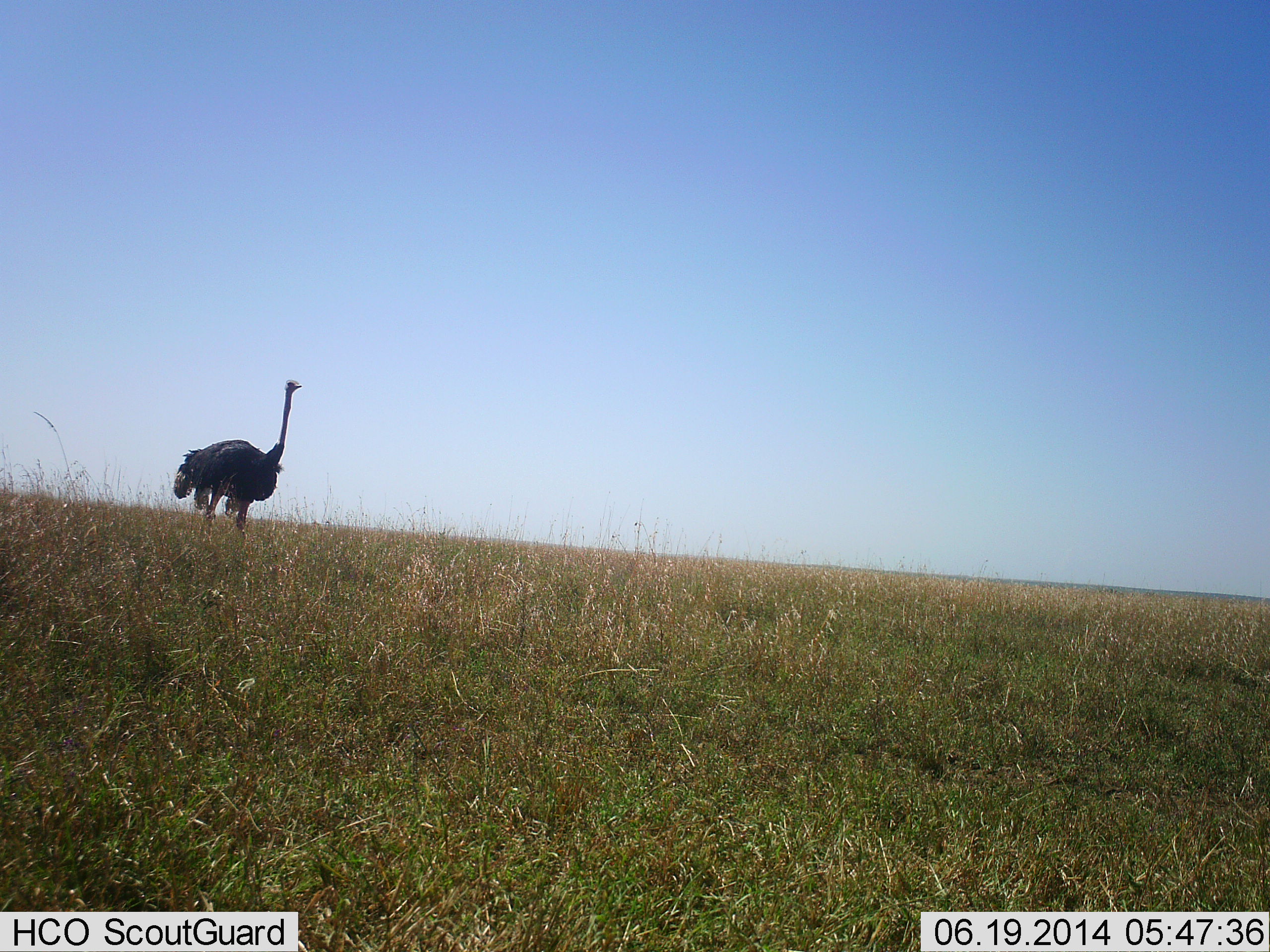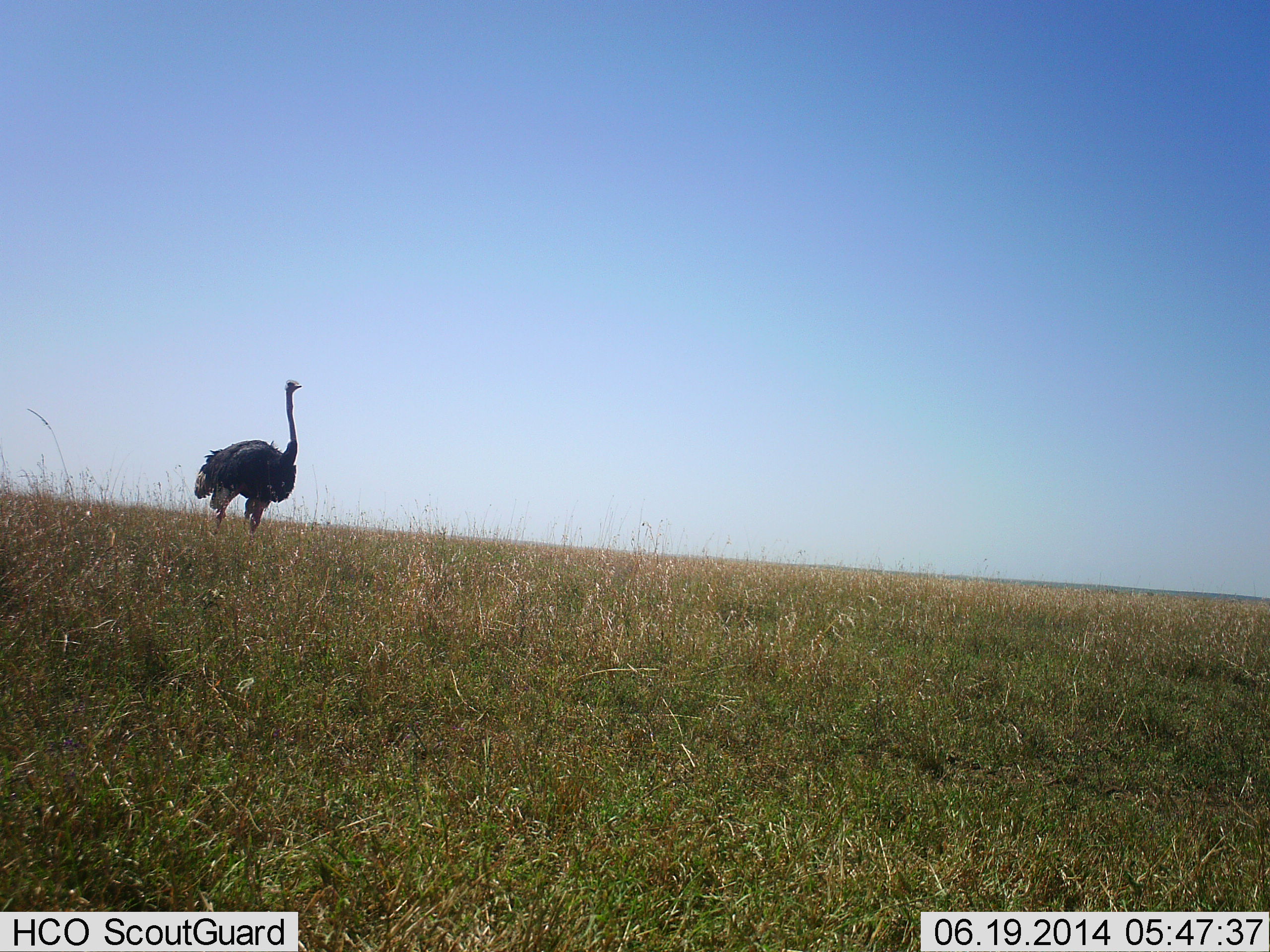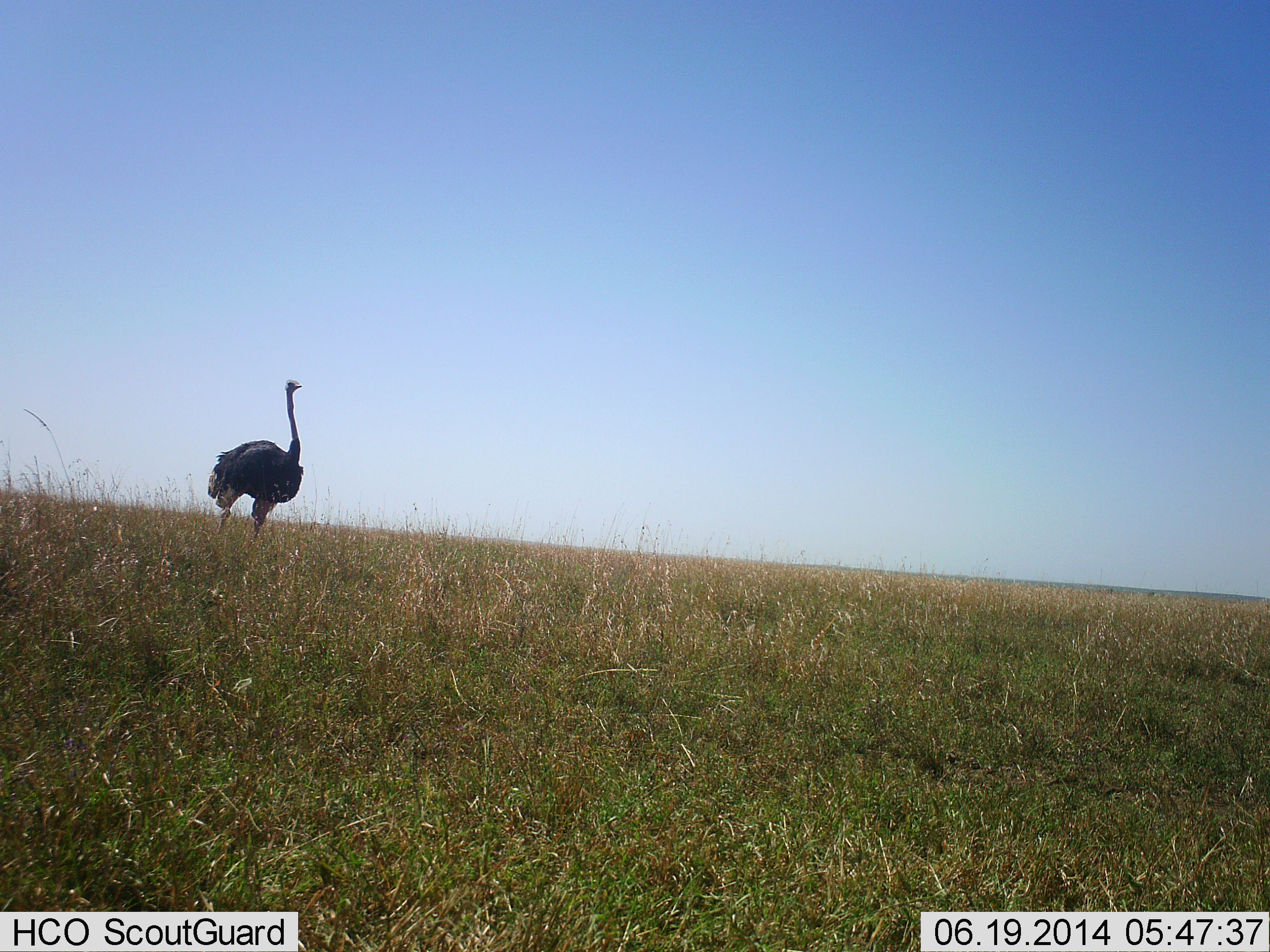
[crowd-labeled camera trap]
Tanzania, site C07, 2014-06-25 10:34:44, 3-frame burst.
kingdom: Animalia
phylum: Chordata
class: Aves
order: Struthioniformes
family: Struthionidae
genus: Struthio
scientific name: Struthio camelus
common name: ostrich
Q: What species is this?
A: Ostrich (Struthio camelus).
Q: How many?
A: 1.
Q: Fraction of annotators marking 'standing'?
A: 90%.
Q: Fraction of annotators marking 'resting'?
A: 0%.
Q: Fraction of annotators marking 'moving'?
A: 20%.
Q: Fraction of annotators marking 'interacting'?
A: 0%.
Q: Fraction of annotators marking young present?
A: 0%.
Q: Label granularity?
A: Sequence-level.